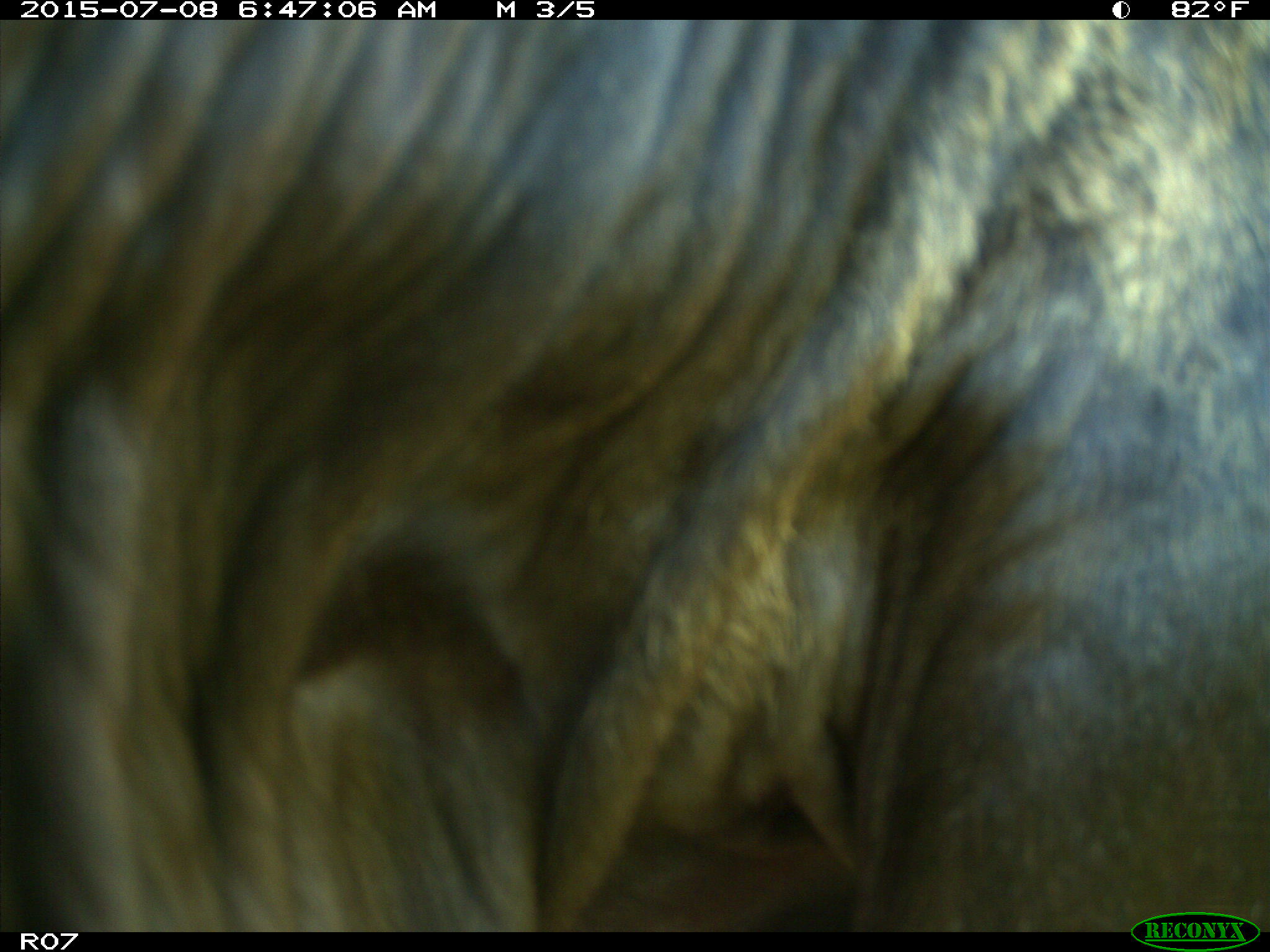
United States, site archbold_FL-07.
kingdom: Animalia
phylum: Chordata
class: Mammalia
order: Artiodactyla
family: Bovidae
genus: Bos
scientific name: Bos taurus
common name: domestic cow